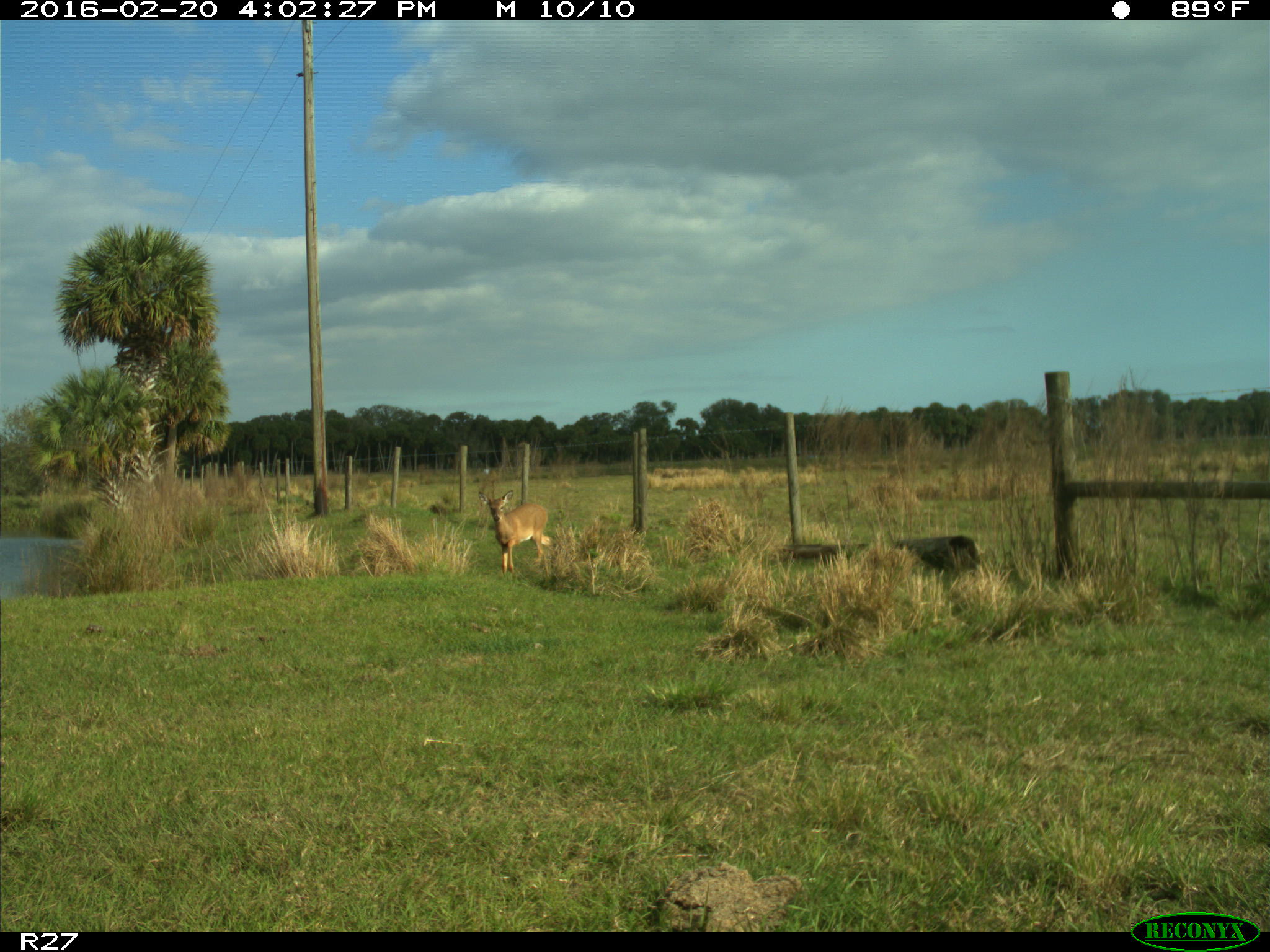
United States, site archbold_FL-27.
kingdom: Animalia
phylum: Chordata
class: Mammalia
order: Artiodactyla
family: Cervidae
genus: Odocoileus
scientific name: Odocoileus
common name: deer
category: unidentified deer